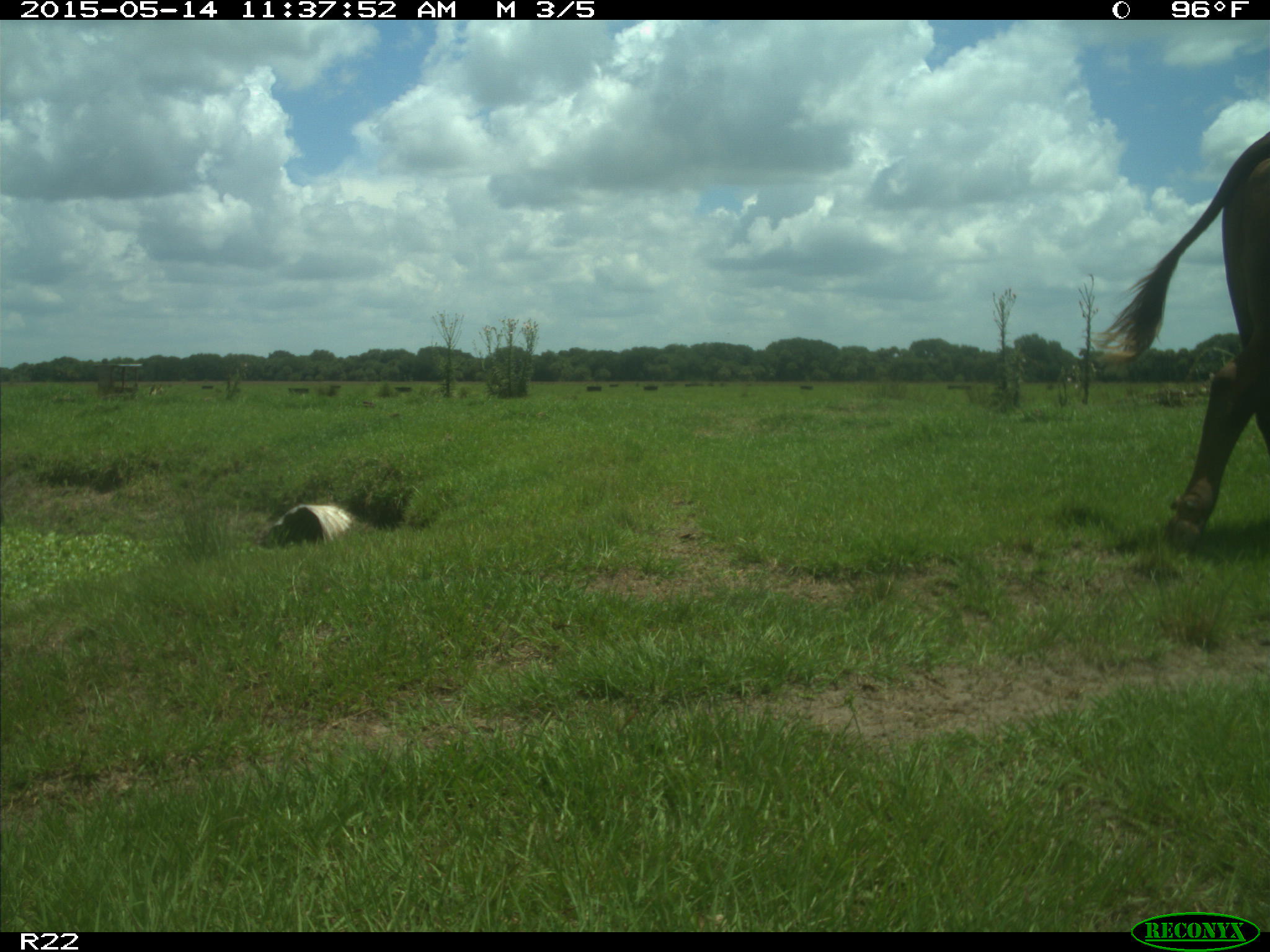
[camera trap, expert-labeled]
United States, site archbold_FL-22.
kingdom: Animalia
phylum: Chordata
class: Mammalia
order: Artiodactyla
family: Bovidae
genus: Bos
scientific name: Bos taurus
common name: domestic cow